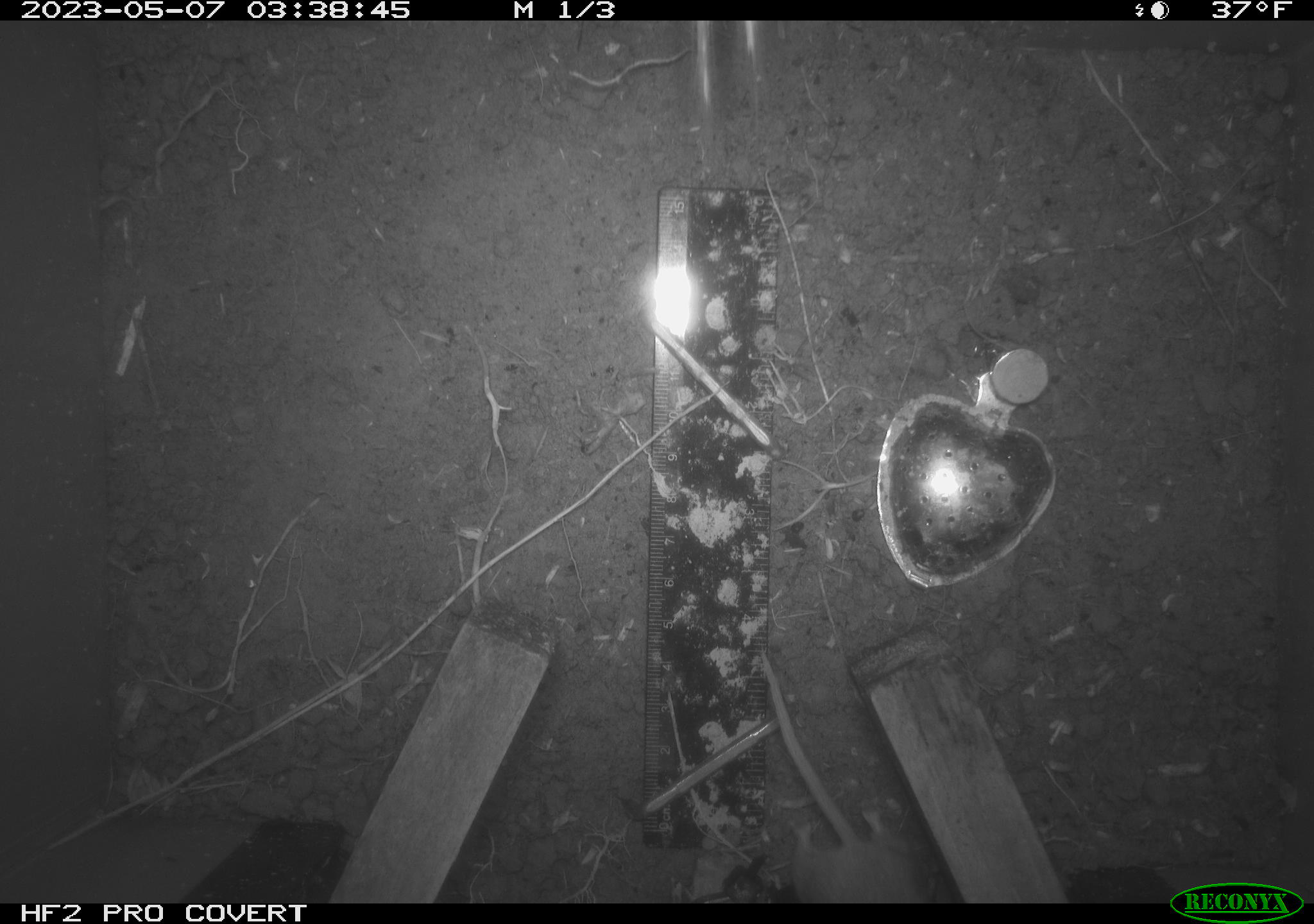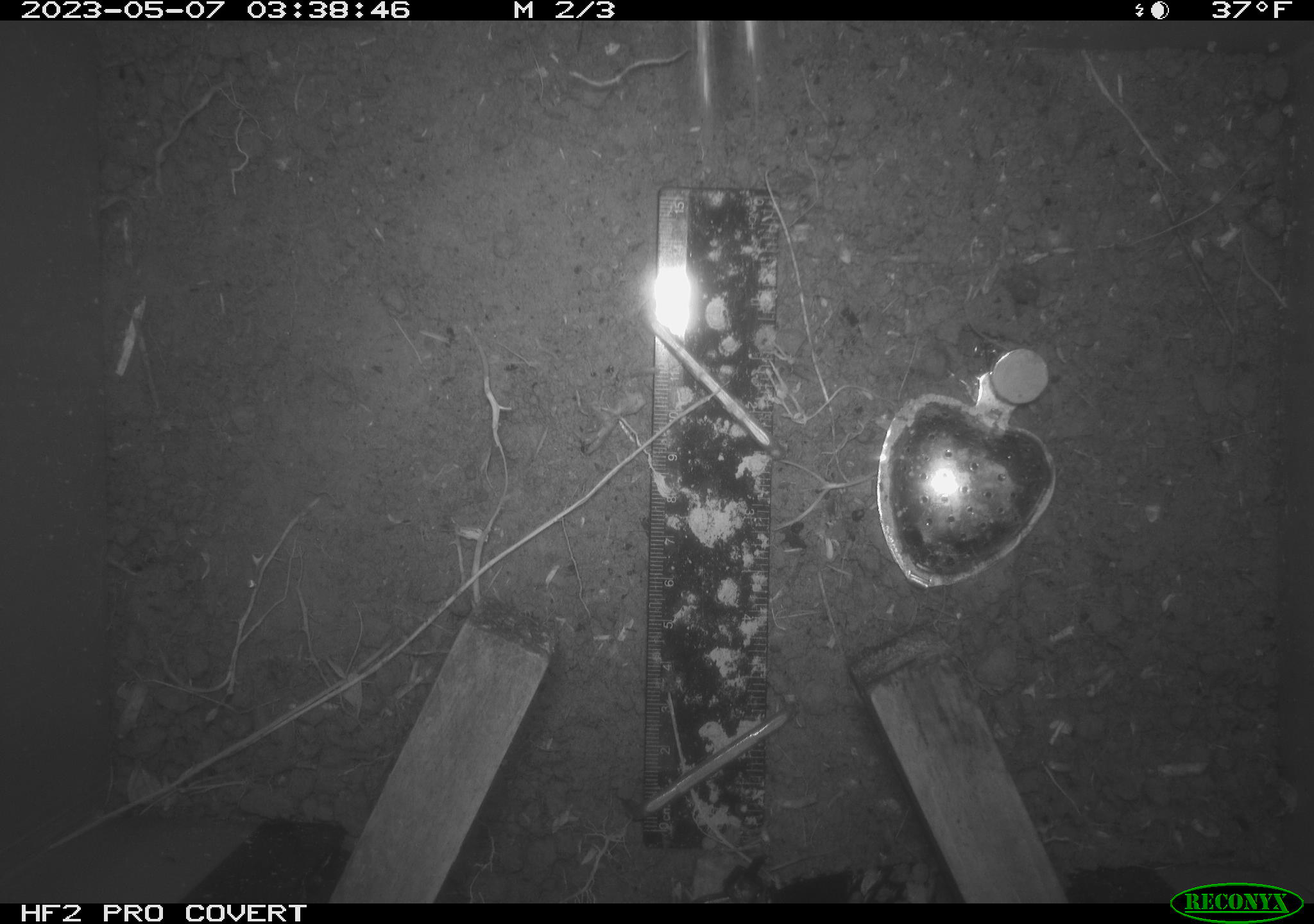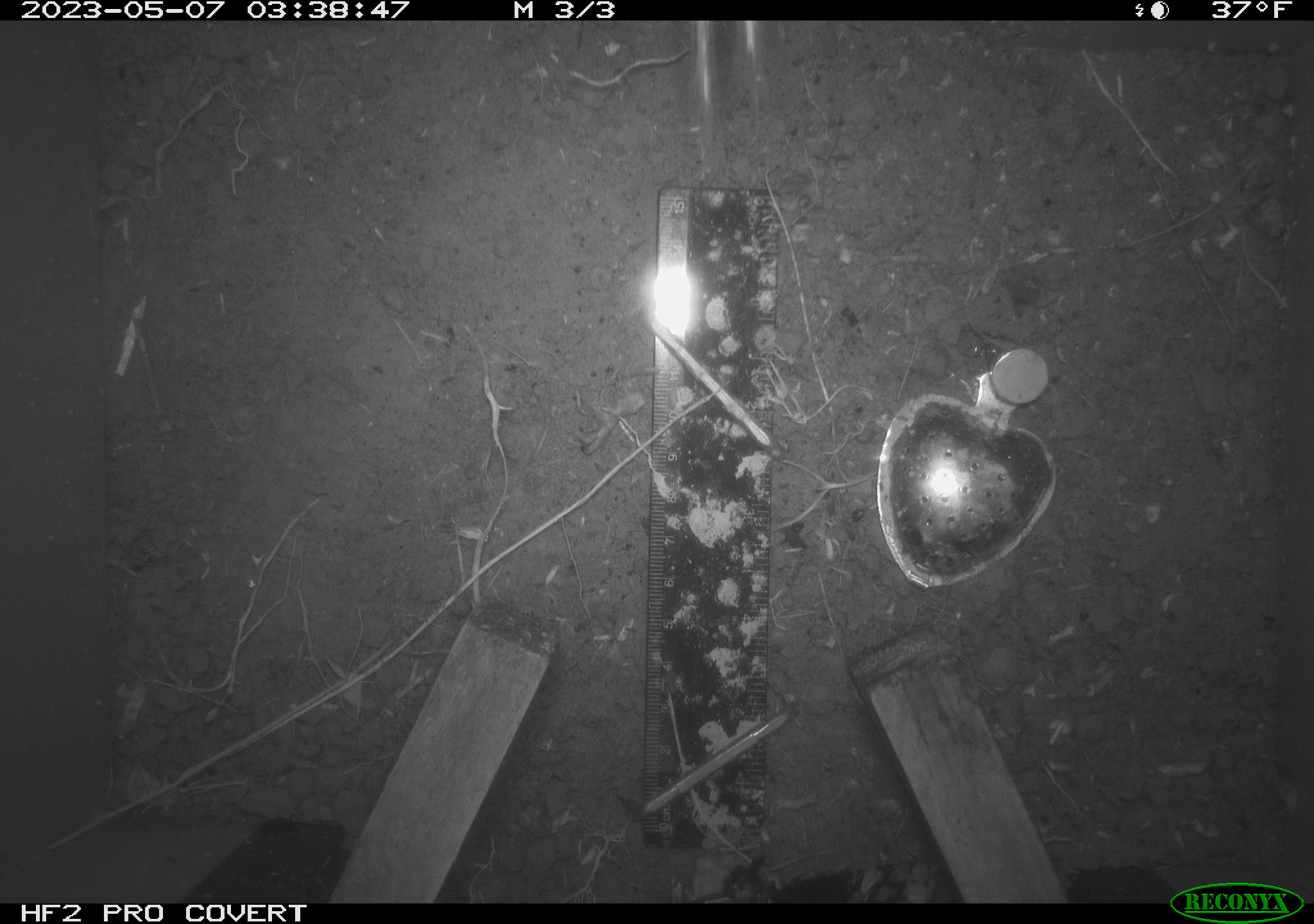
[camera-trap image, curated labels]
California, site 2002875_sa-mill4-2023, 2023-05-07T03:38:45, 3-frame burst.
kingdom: Animalia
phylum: Chordata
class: Mammalia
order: Rodentia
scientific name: Rodentia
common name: mouse species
Mouse species (Rodentia).